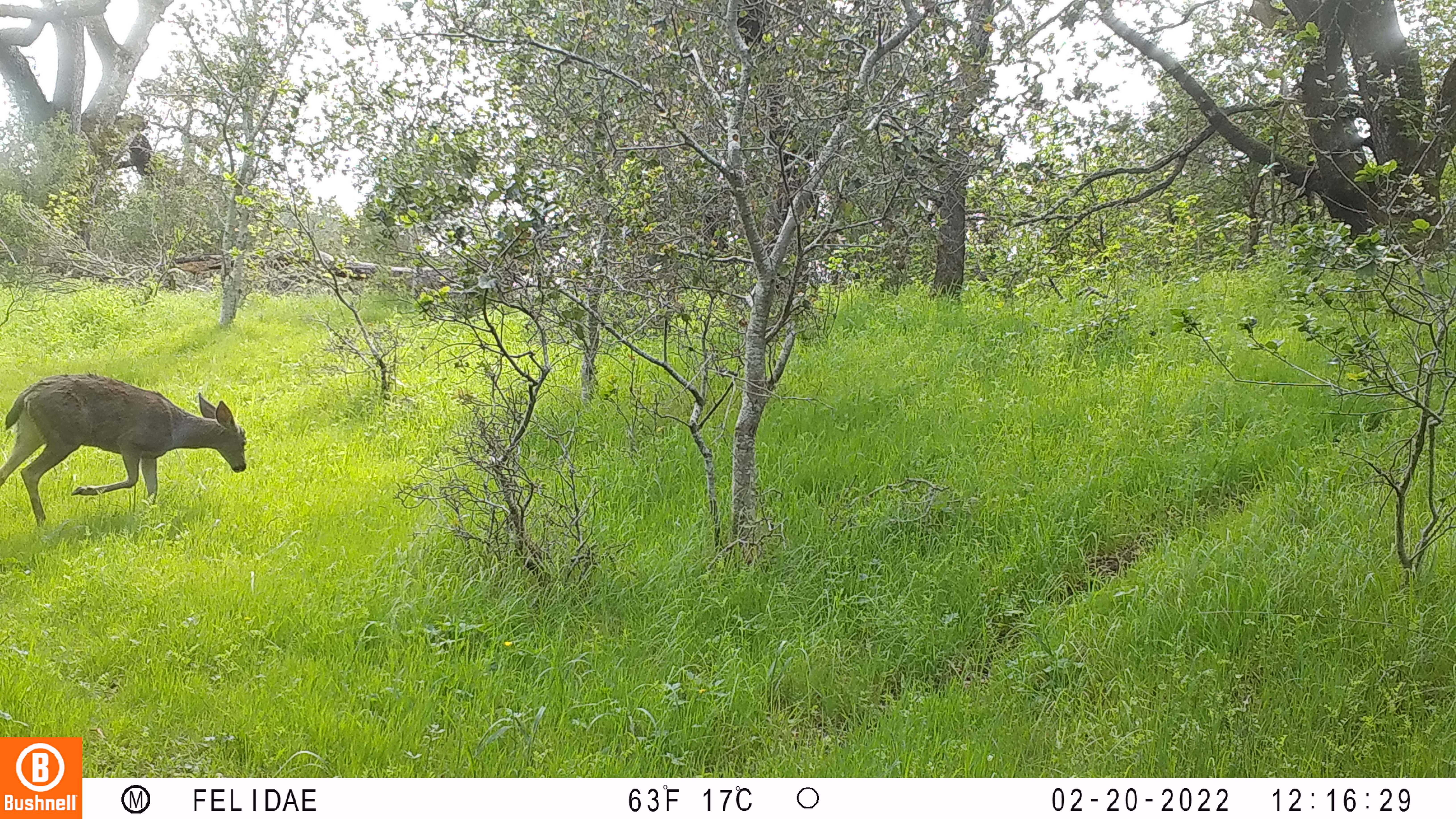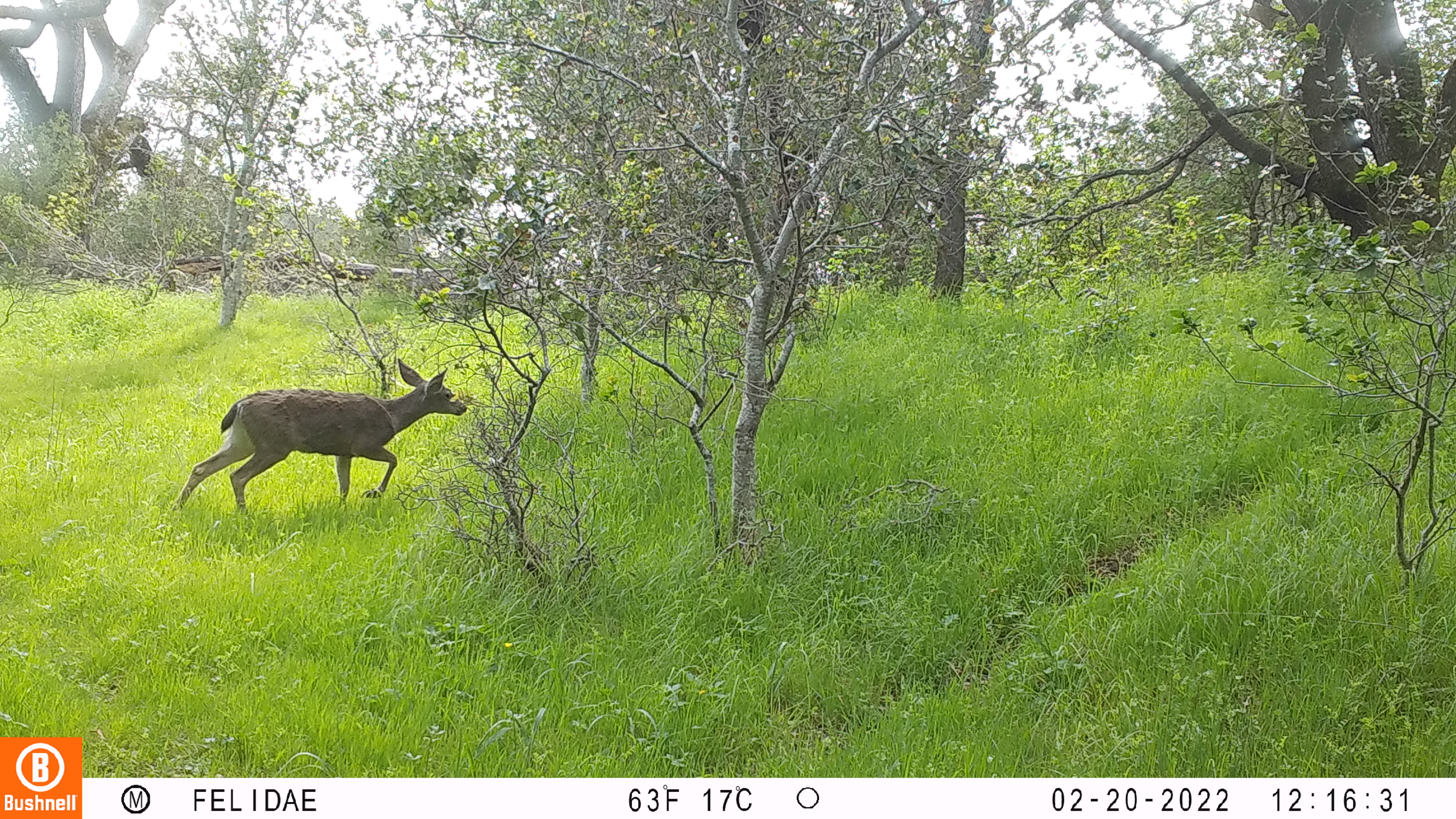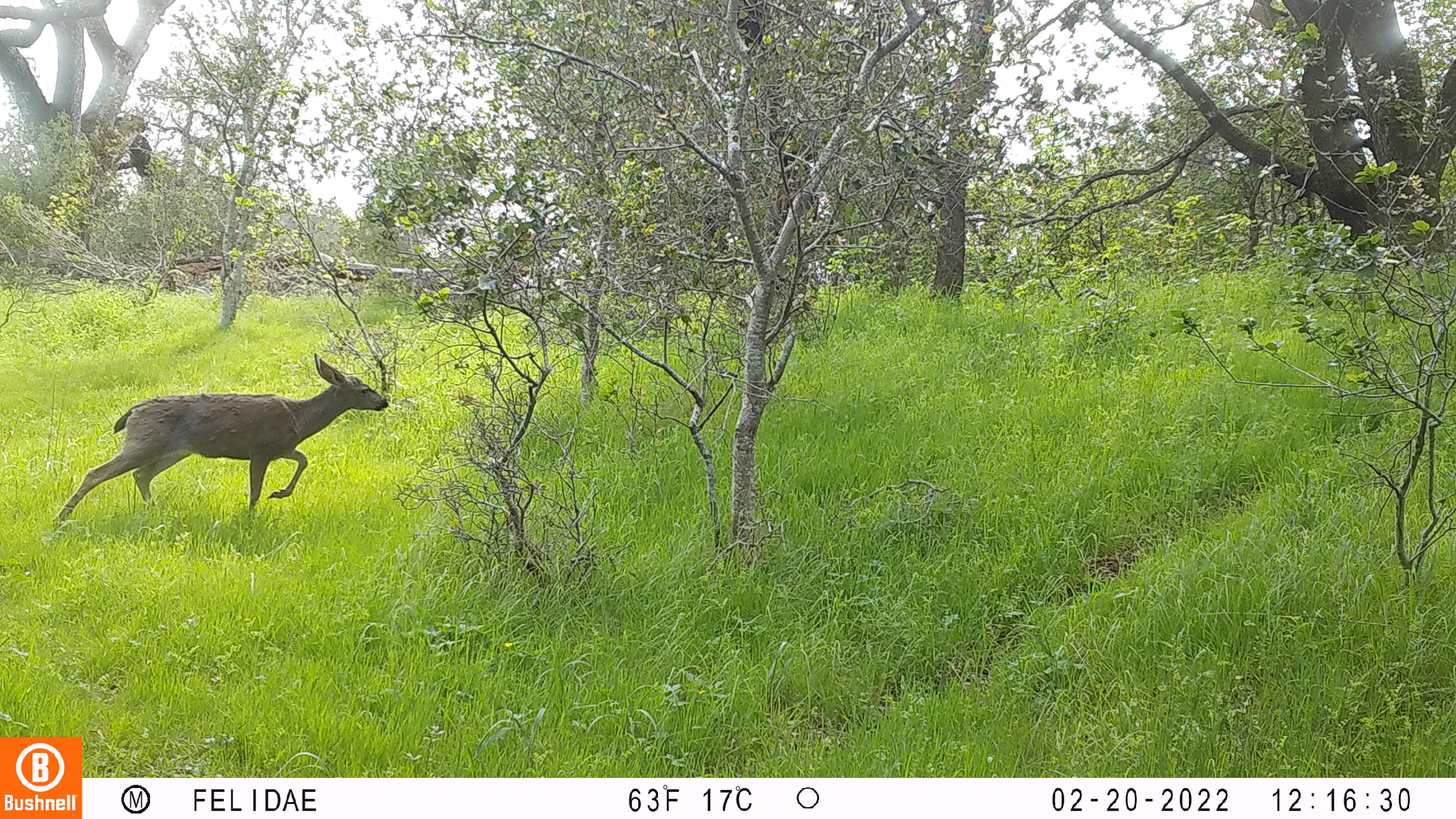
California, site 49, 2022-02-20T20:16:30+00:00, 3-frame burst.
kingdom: Animalia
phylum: Chordata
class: Mammalia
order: Artiodactyla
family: Cervidae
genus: Odocoileus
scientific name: Odocoileus hemionus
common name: mule deer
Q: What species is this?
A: Mule deer (Odocoileus hemionus).